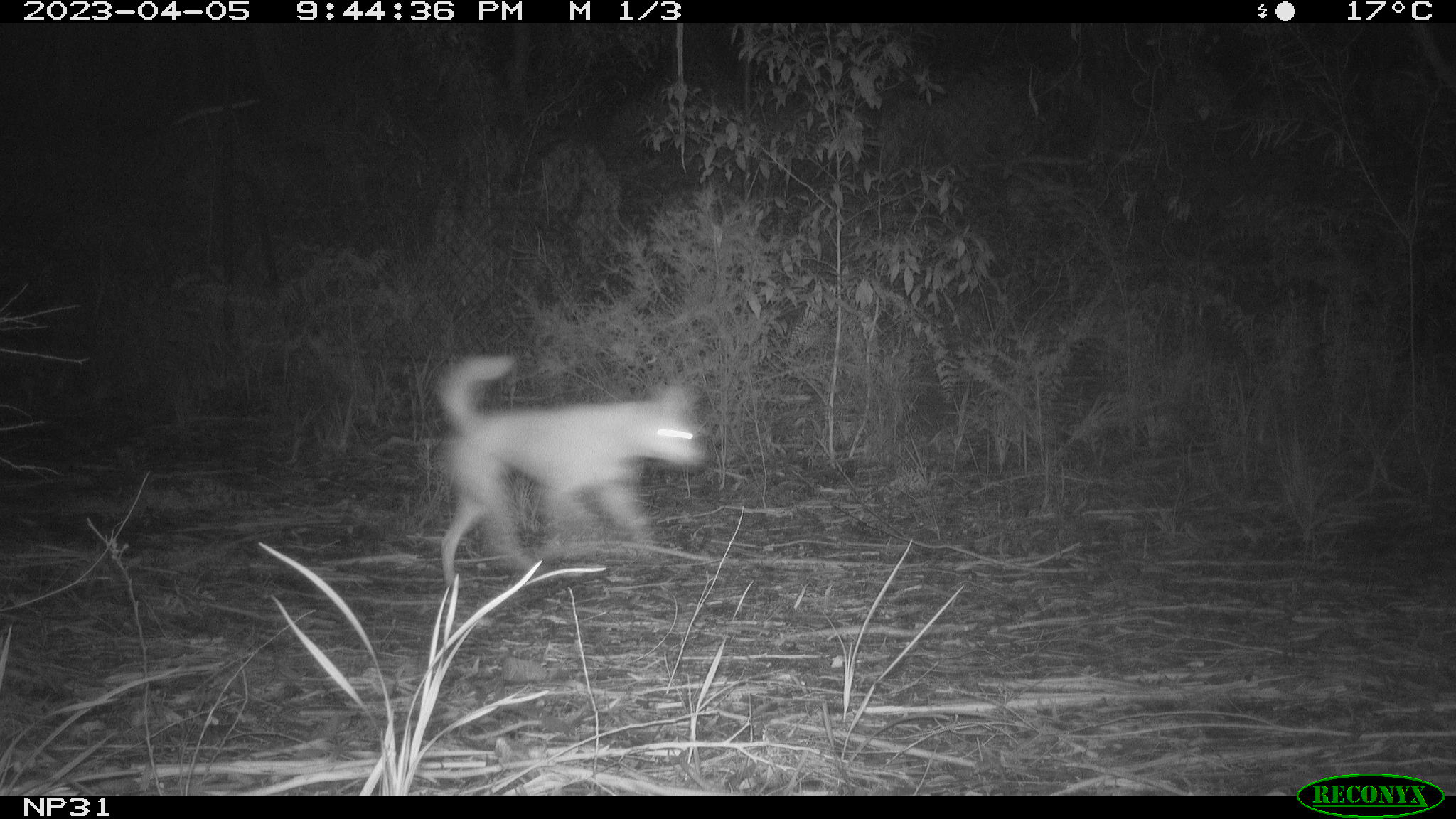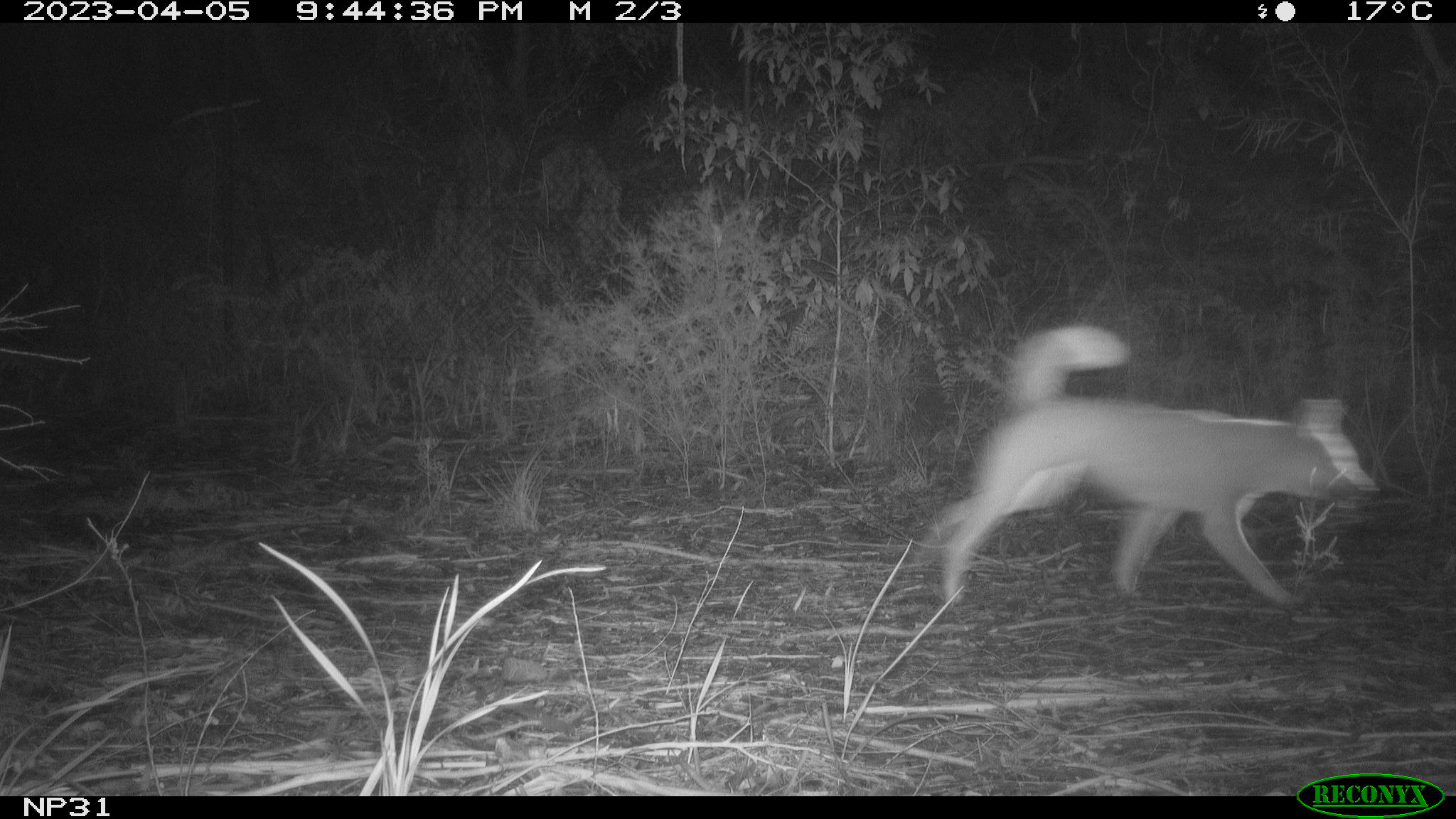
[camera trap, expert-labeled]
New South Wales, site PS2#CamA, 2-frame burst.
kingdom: Animalia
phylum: Chordata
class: Mammalia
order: Carnivora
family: Canidae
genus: Canis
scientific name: Canis familiaris dingo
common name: dingo